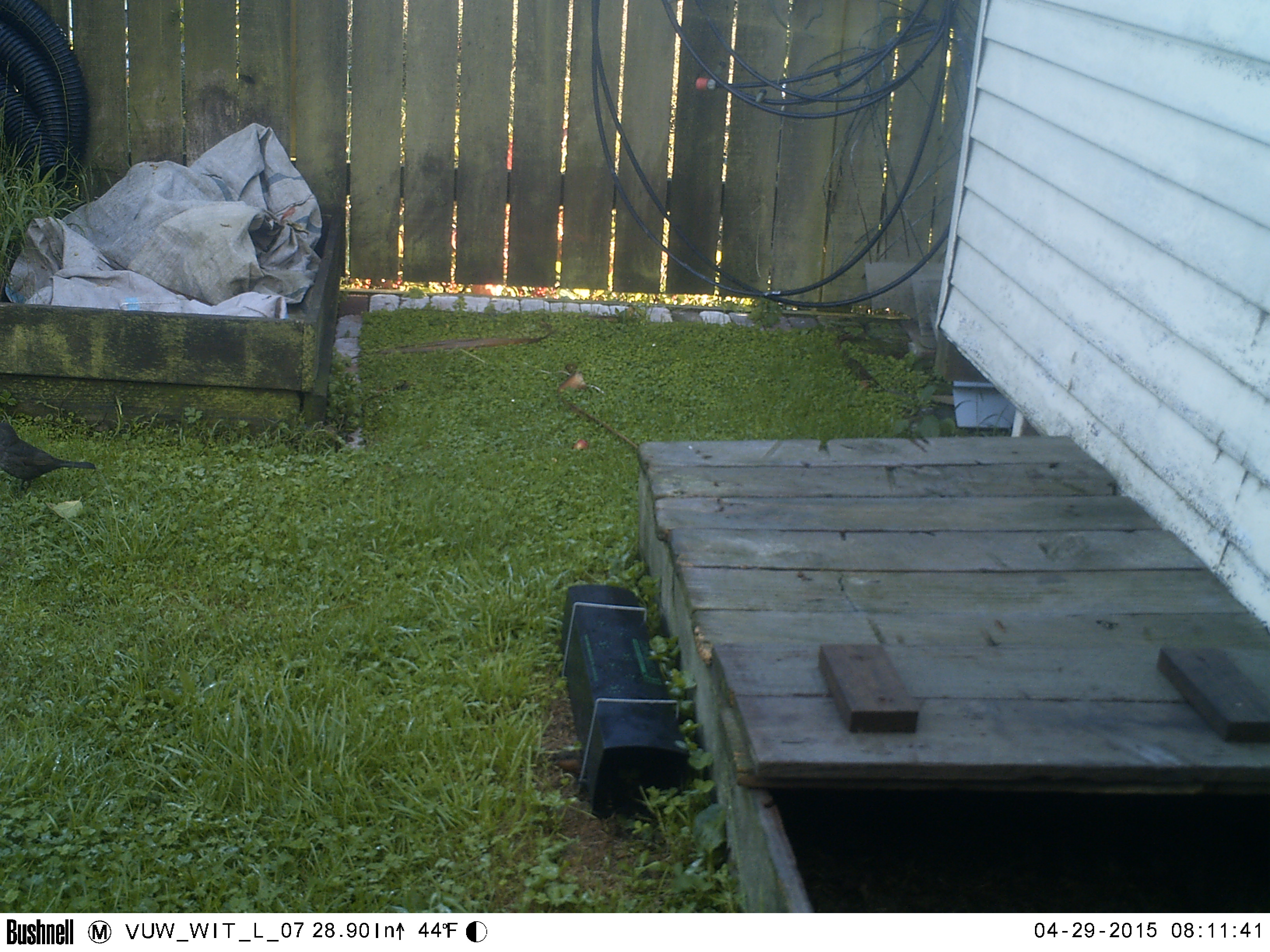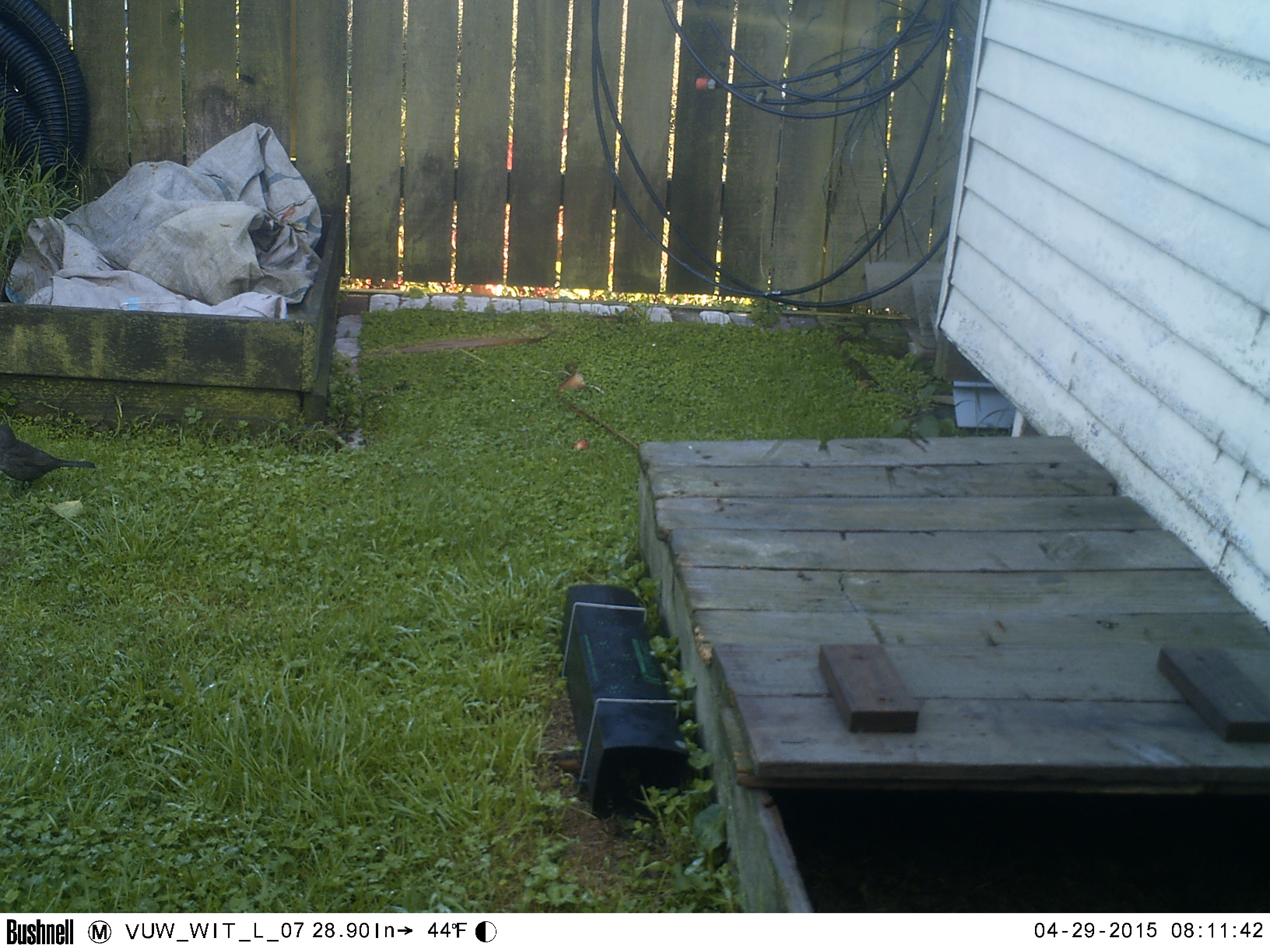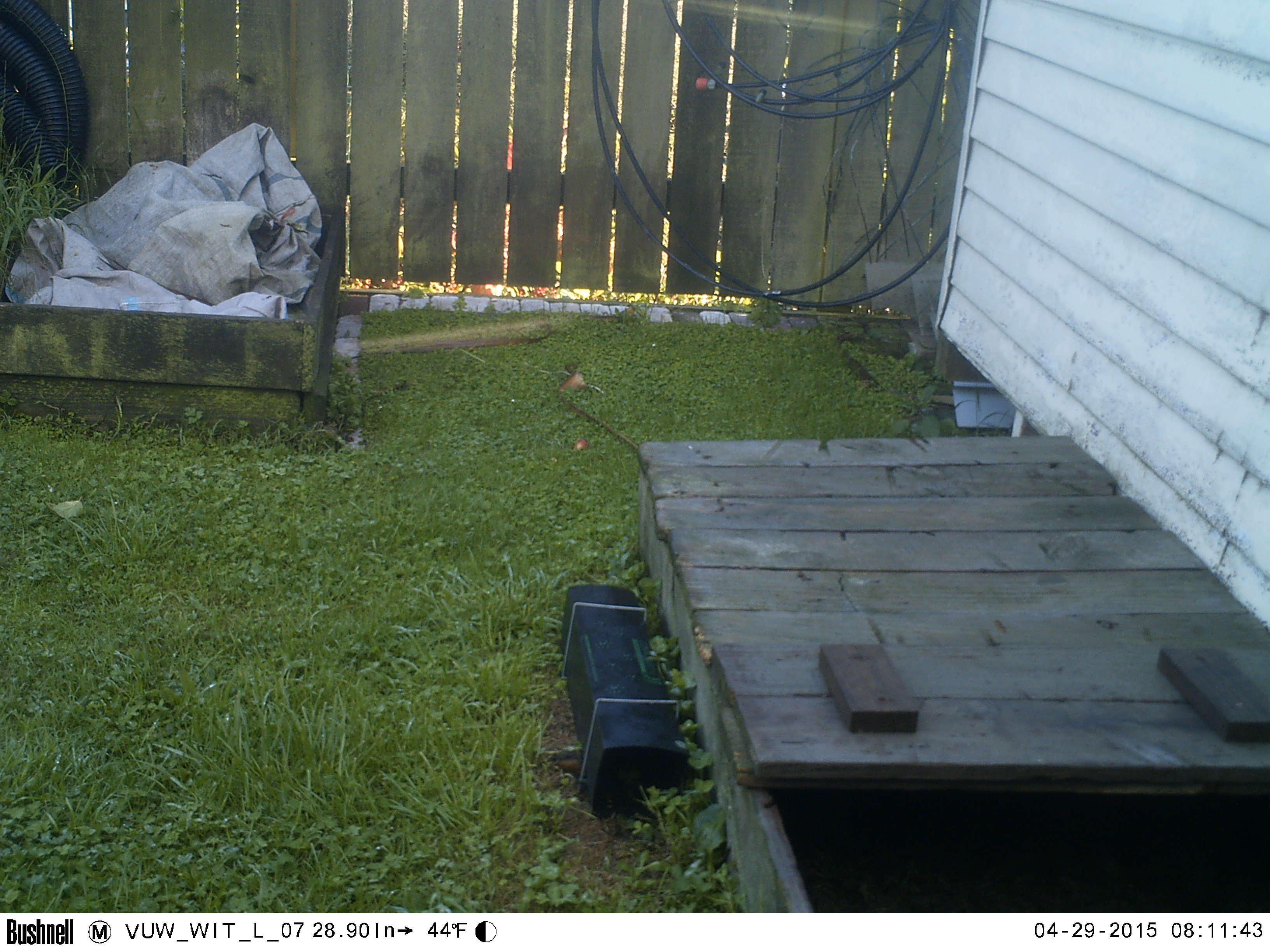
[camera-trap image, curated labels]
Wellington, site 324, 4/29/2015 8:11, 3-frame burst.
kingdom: Animalia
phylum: Chordata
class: Aves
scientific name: Aves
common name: bird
Bird (Aves).